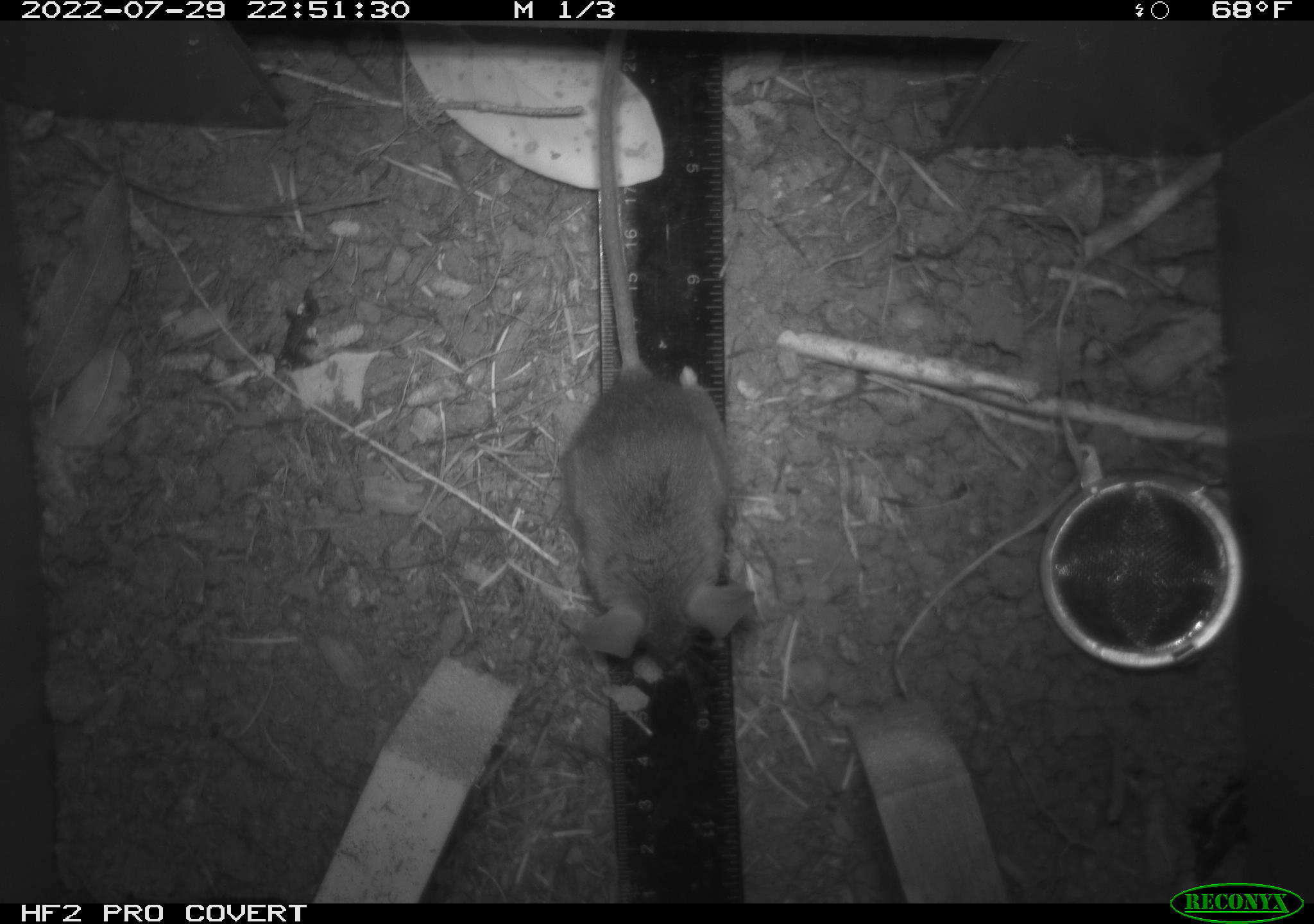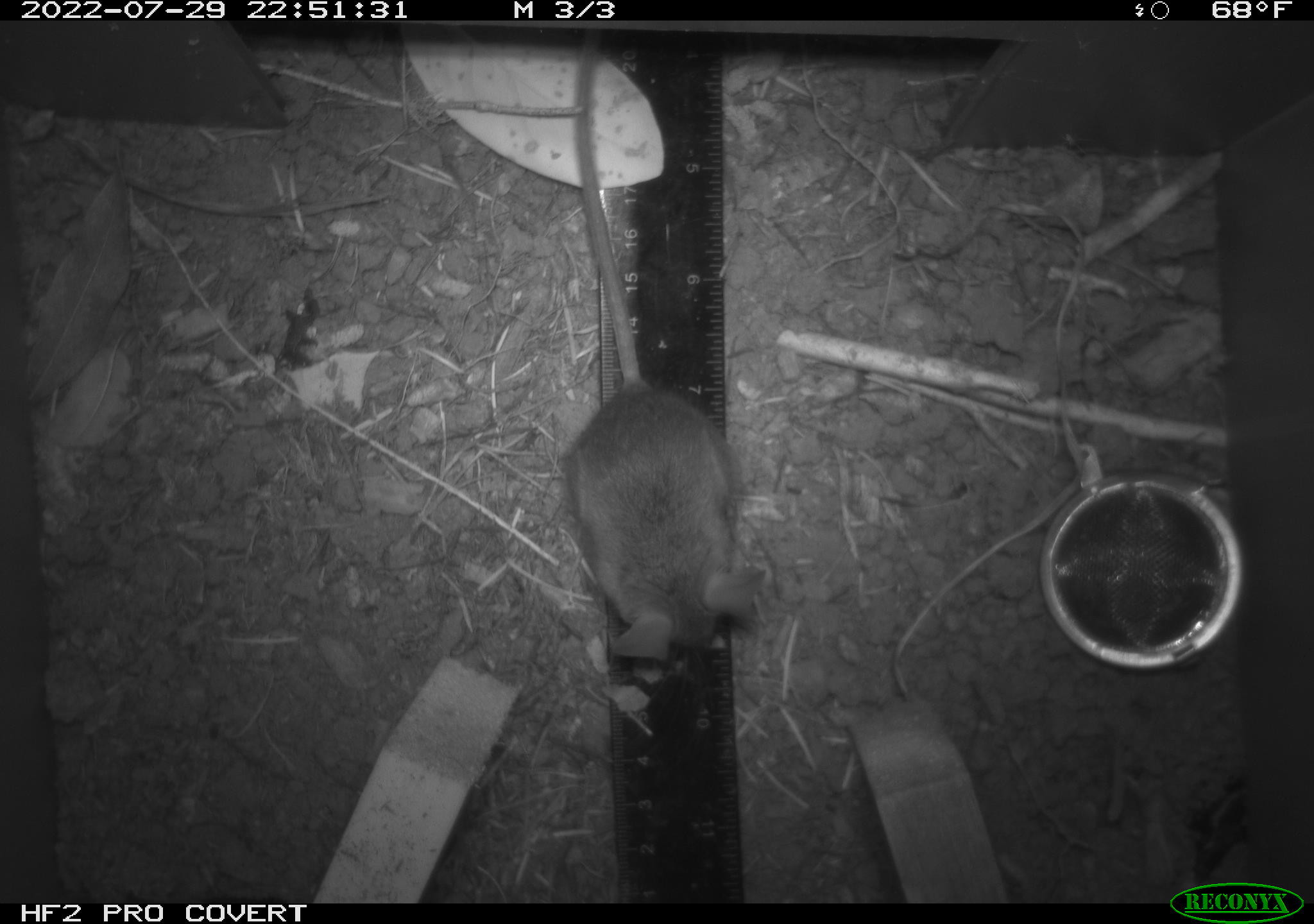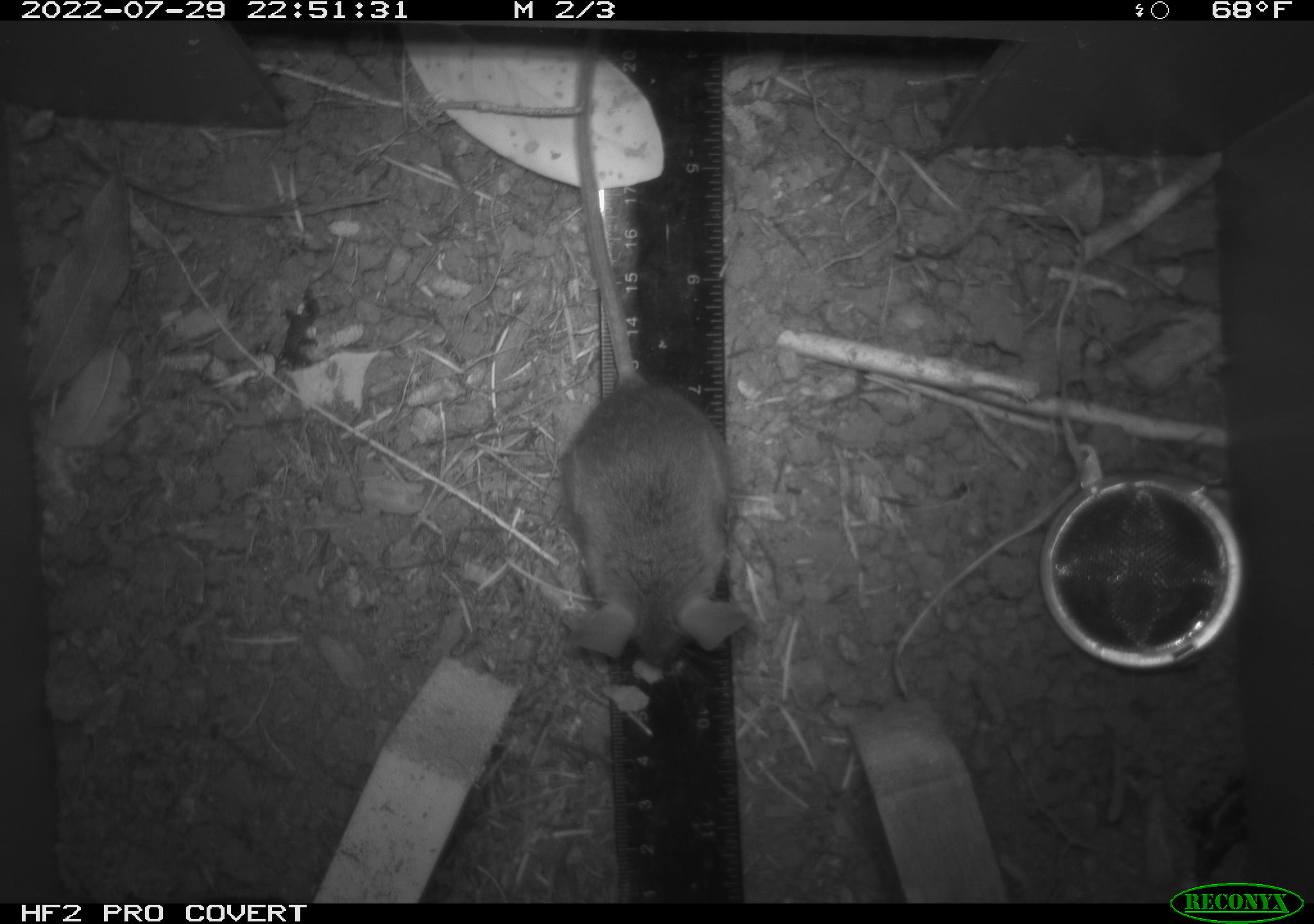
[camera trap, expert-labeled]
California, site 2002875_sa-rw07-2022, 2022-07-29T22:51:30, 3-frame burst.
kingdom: Animalia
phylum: Chordata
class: Mammalia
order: Rodentia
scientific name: Rodentia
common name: mouse species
Mouse species (Rodentia).